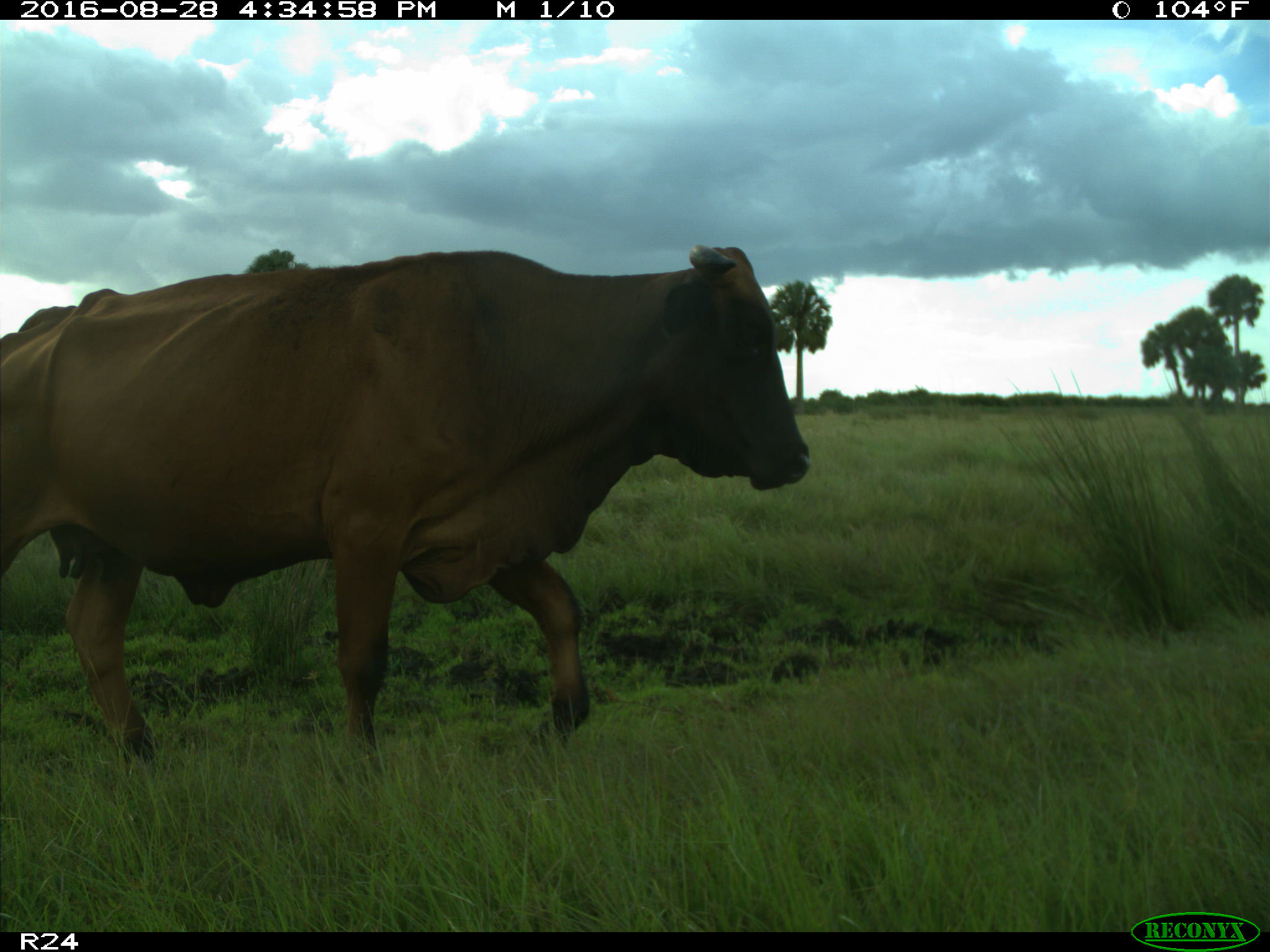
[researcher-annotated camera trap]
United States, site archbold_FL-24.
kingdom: Animalia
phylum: Chordata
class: Mammalia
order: Artiodactyla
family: Bovidae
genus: Bos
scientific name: Bos taurus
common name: domestic cow